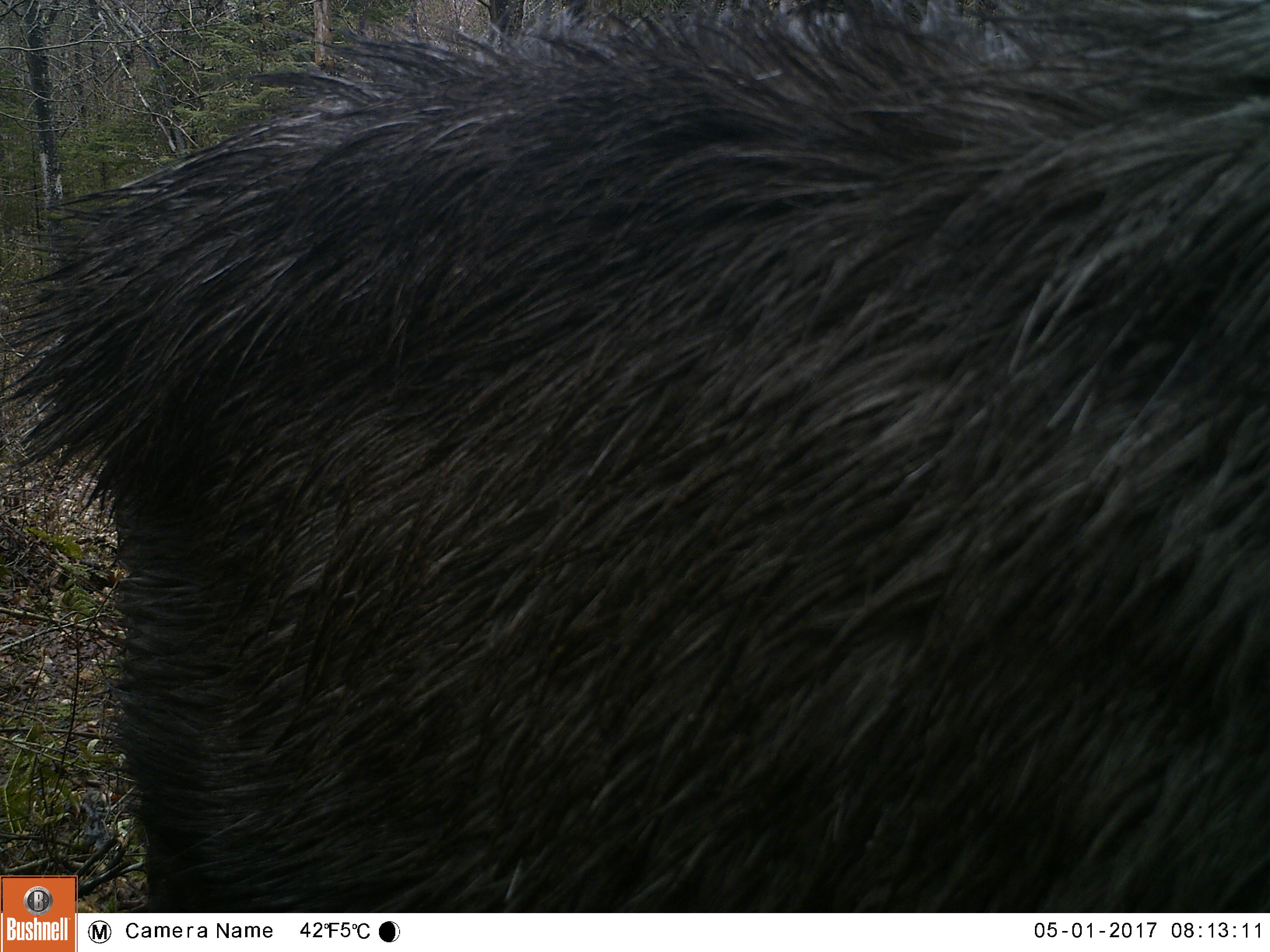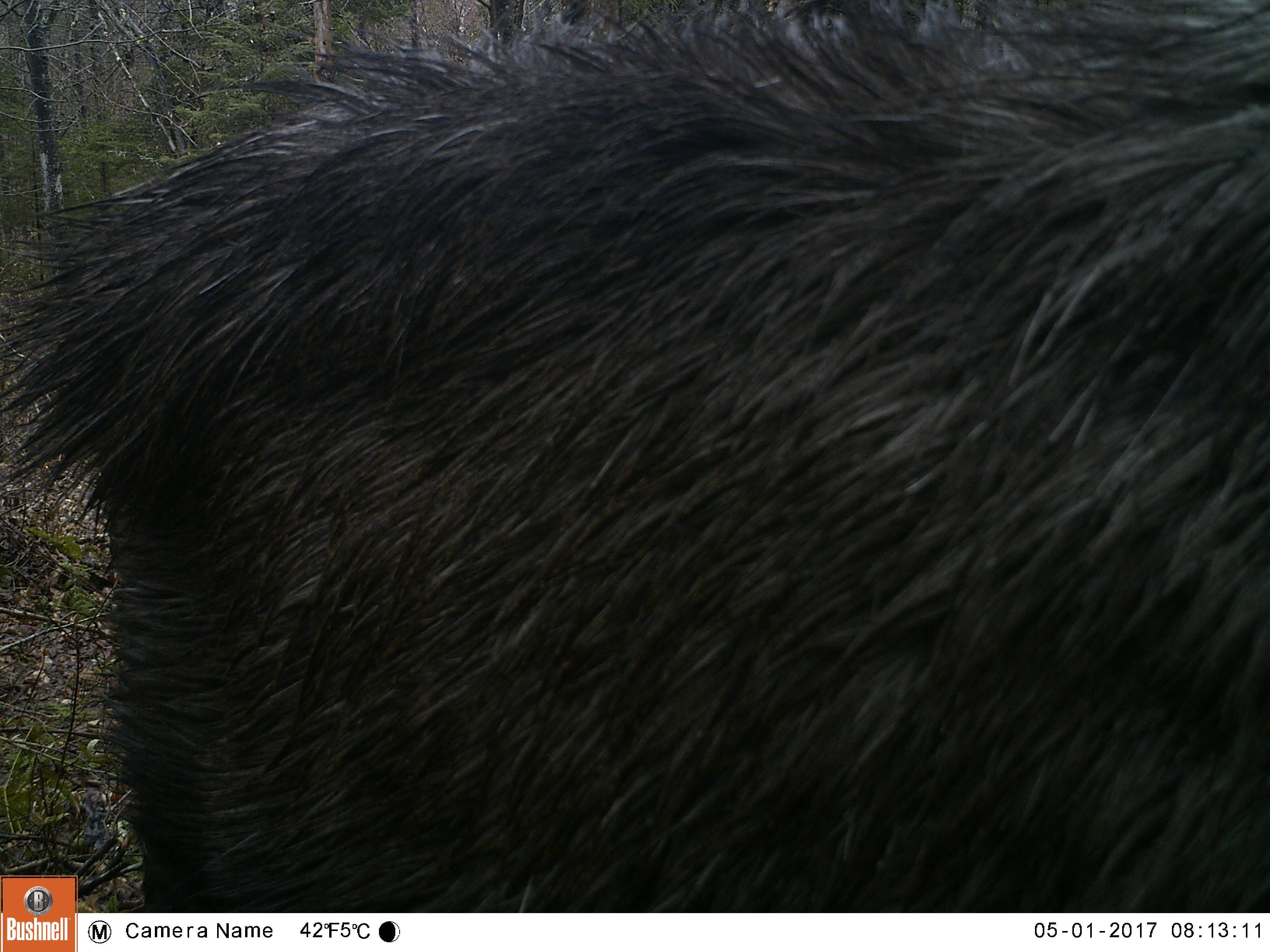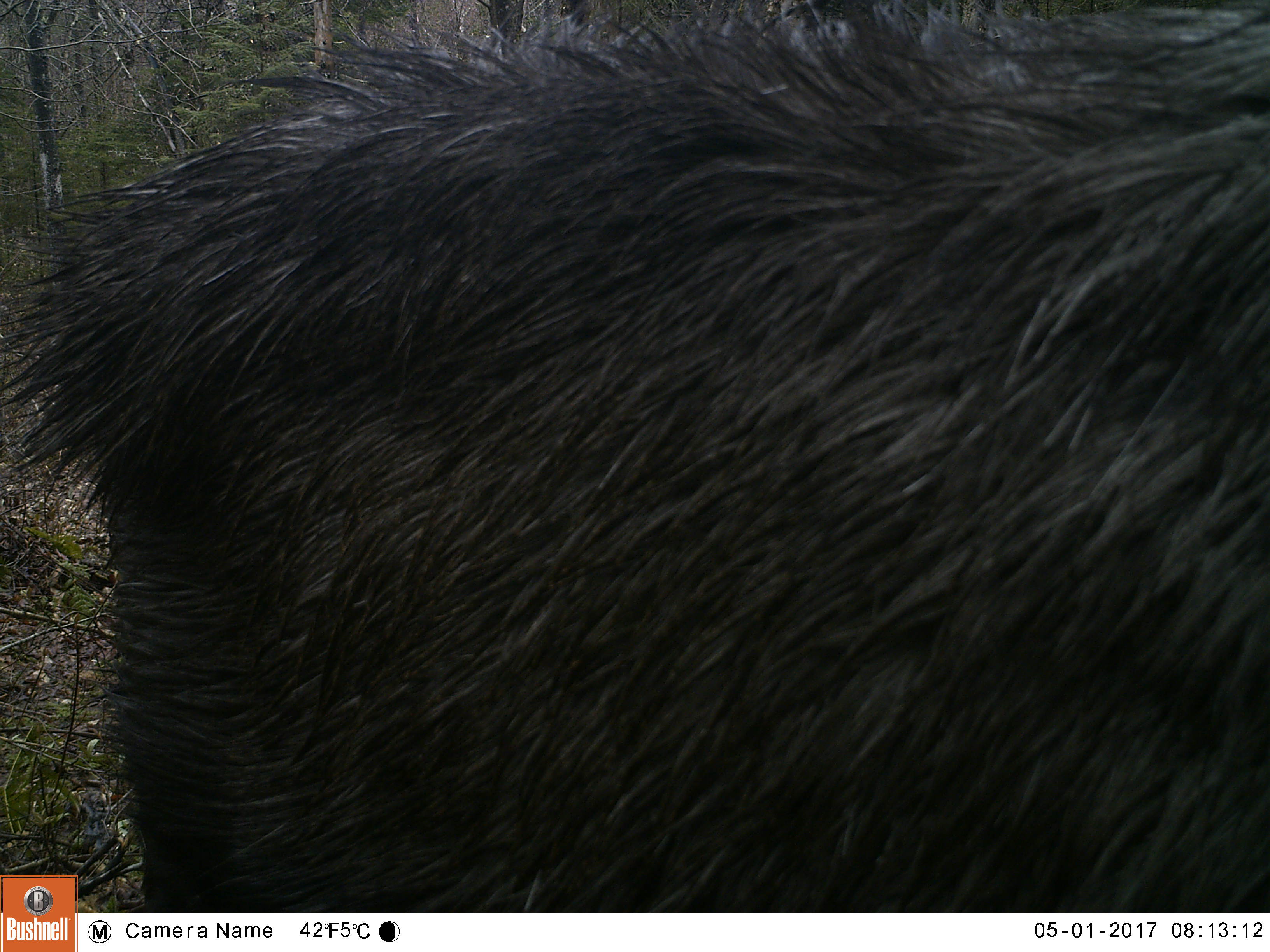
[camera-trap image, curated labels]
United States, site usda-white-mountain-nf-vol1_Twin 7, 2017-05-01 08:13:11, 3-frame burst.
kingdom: Animalia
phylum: Chordata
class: Mammalia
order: Artiodactyla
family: Cervidae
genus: Alces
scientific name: Alces alces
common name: moose